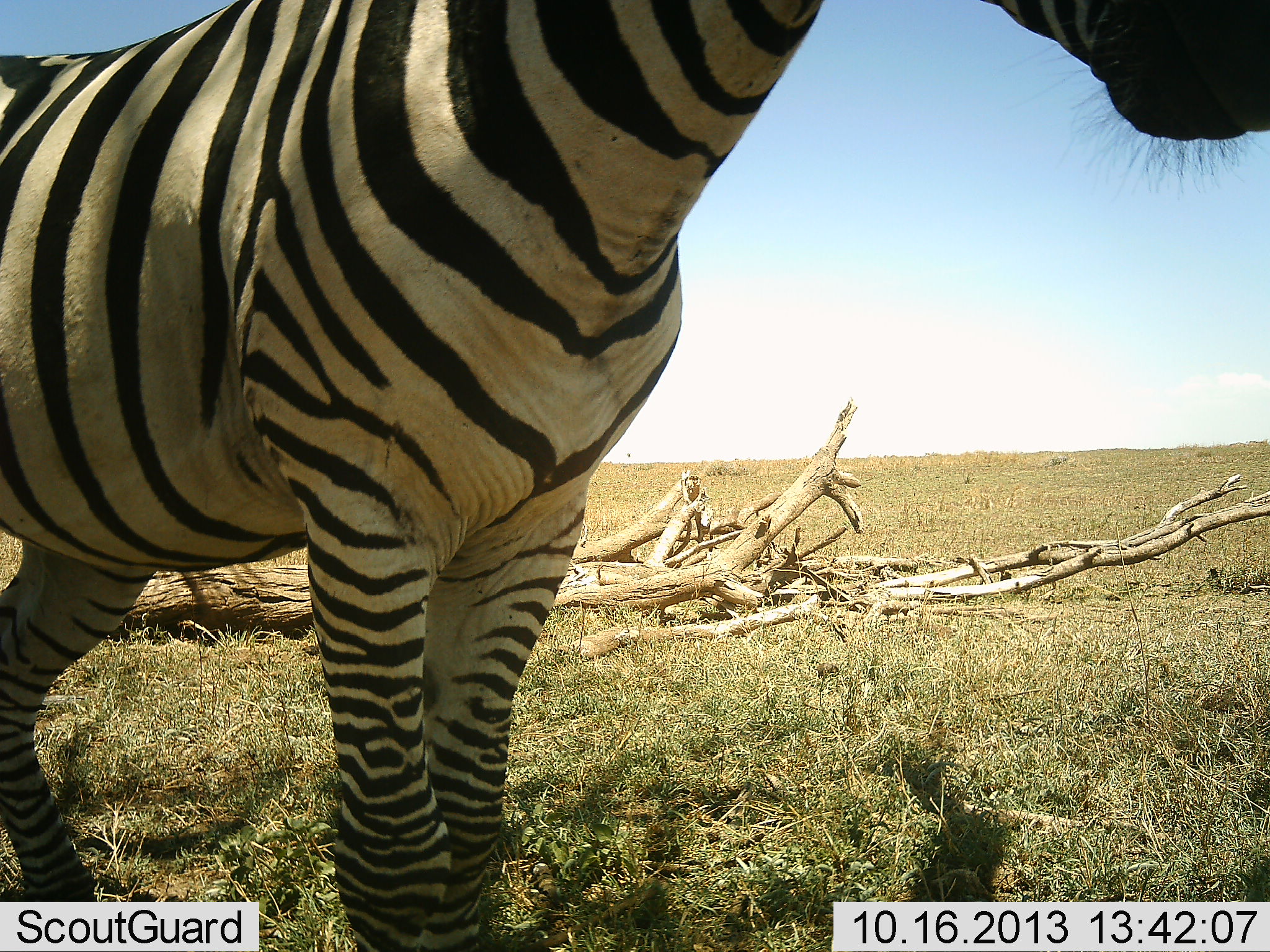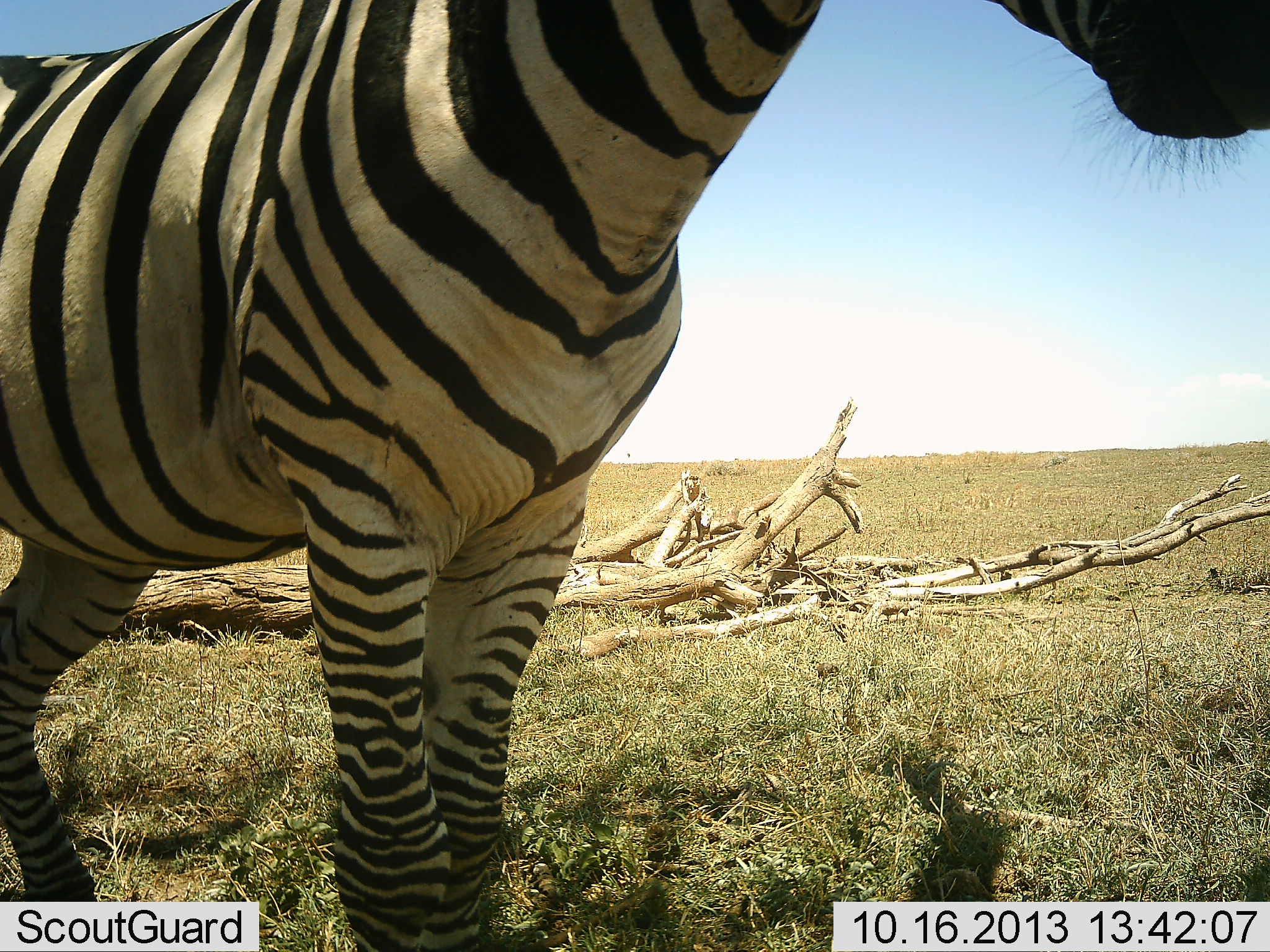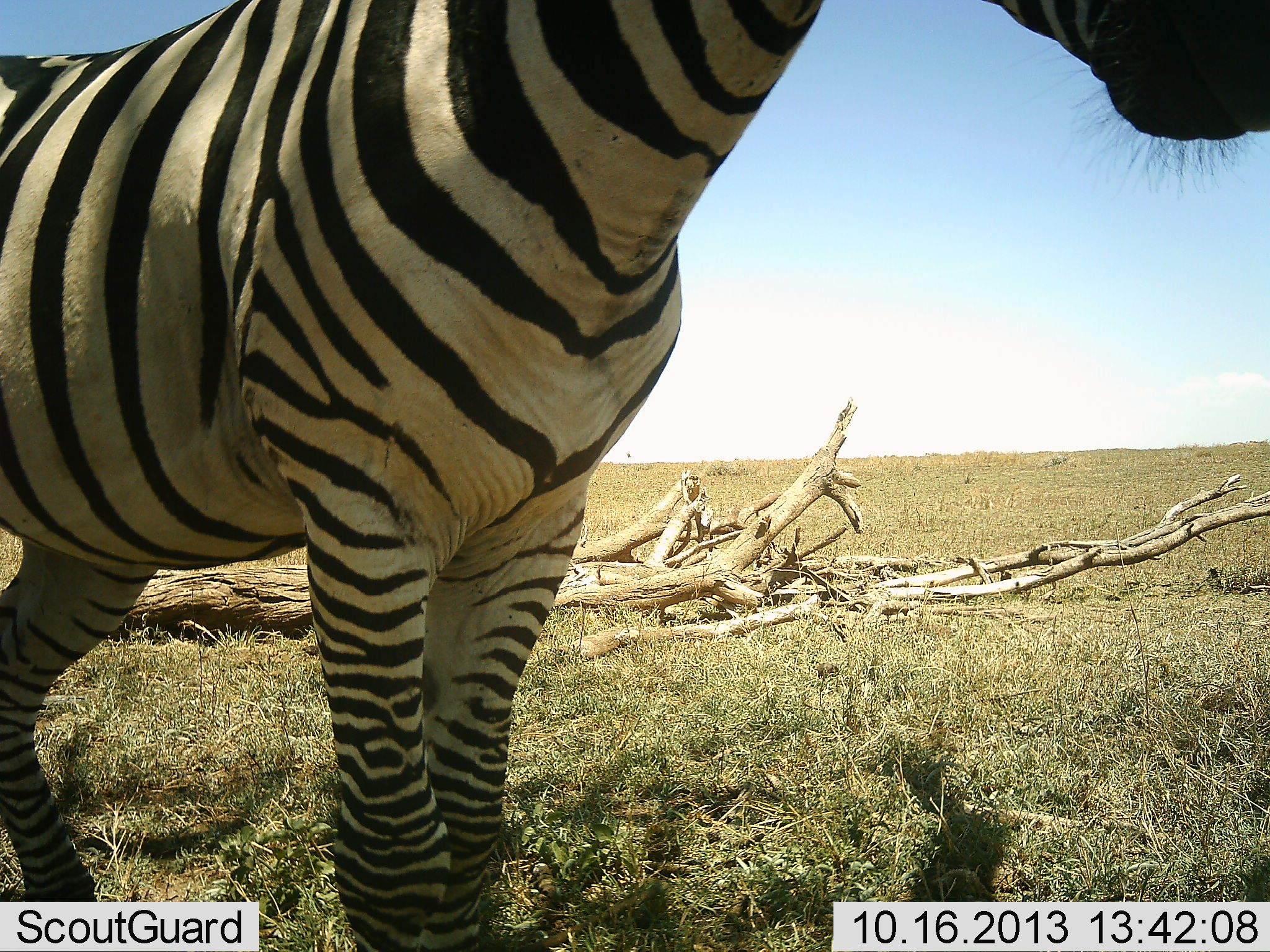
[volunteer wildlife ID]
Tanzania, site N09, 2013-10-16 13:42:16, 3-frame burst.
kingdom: Animalia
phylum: Chordata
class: Mammalia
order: Perissodactyla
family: Equidae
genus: Equus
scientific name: Equus quagga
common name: plains zebra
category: zebra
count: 1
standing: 93%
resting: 3%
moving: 0%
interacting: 7%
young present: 0%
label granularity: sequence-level